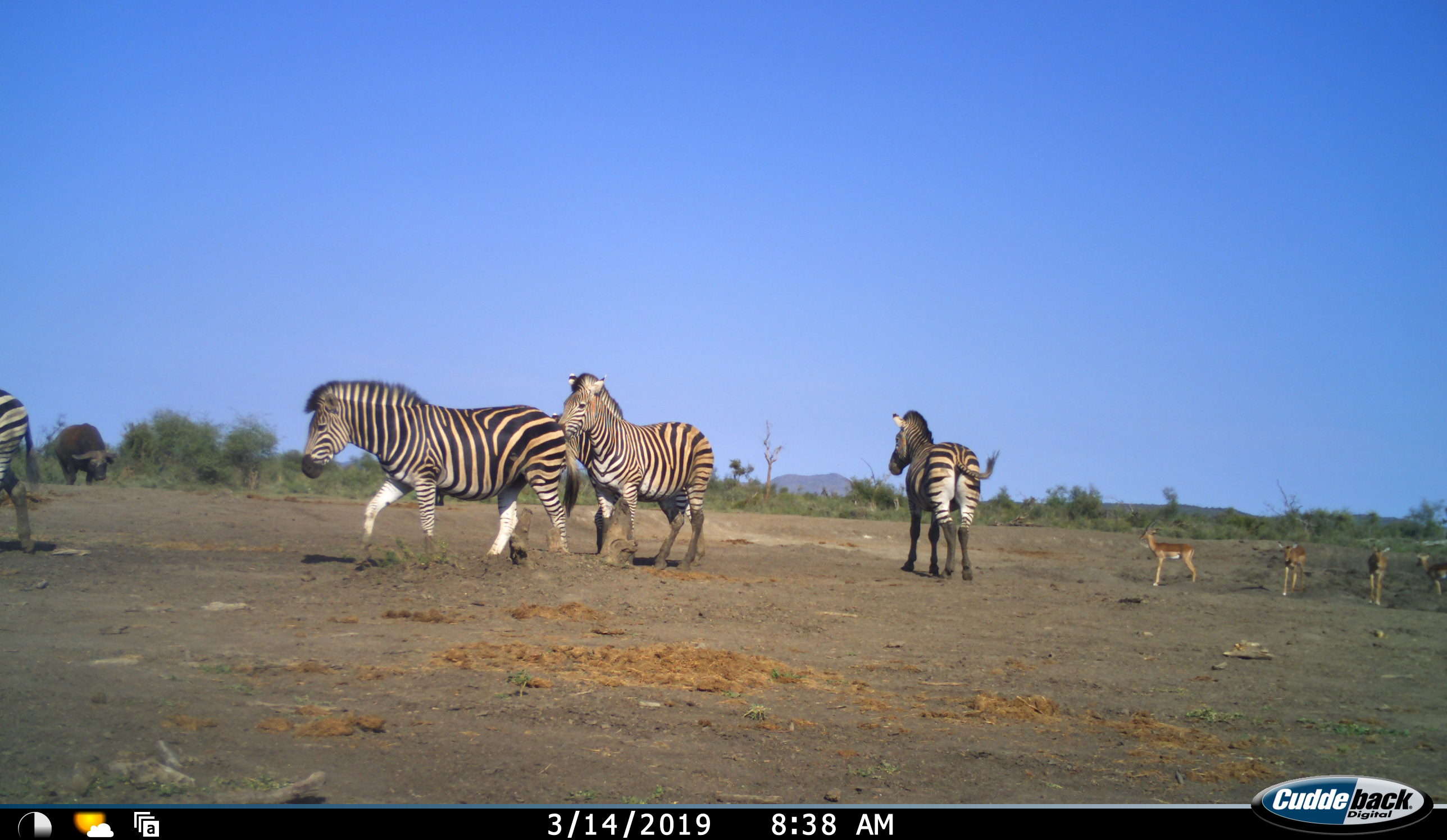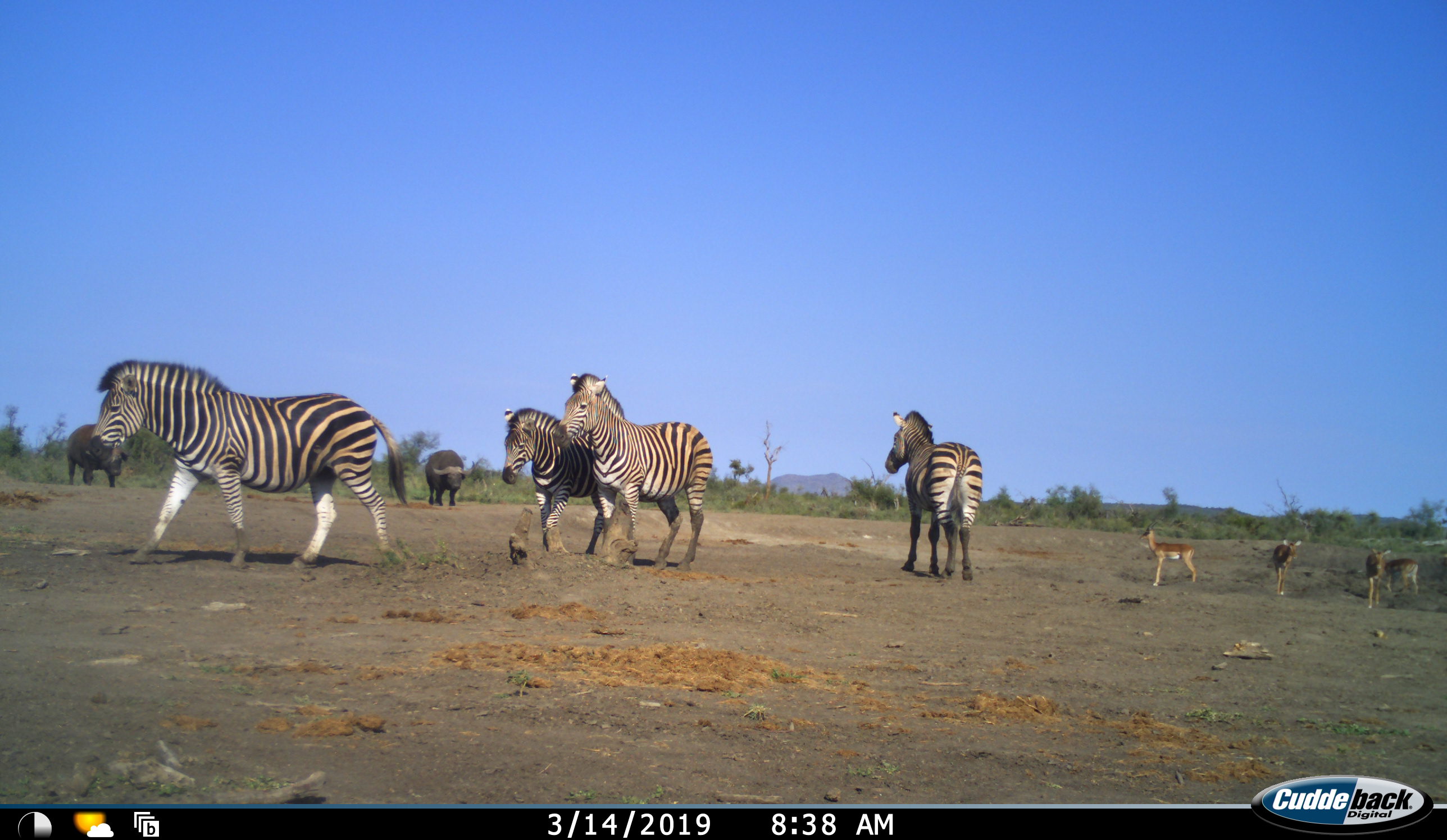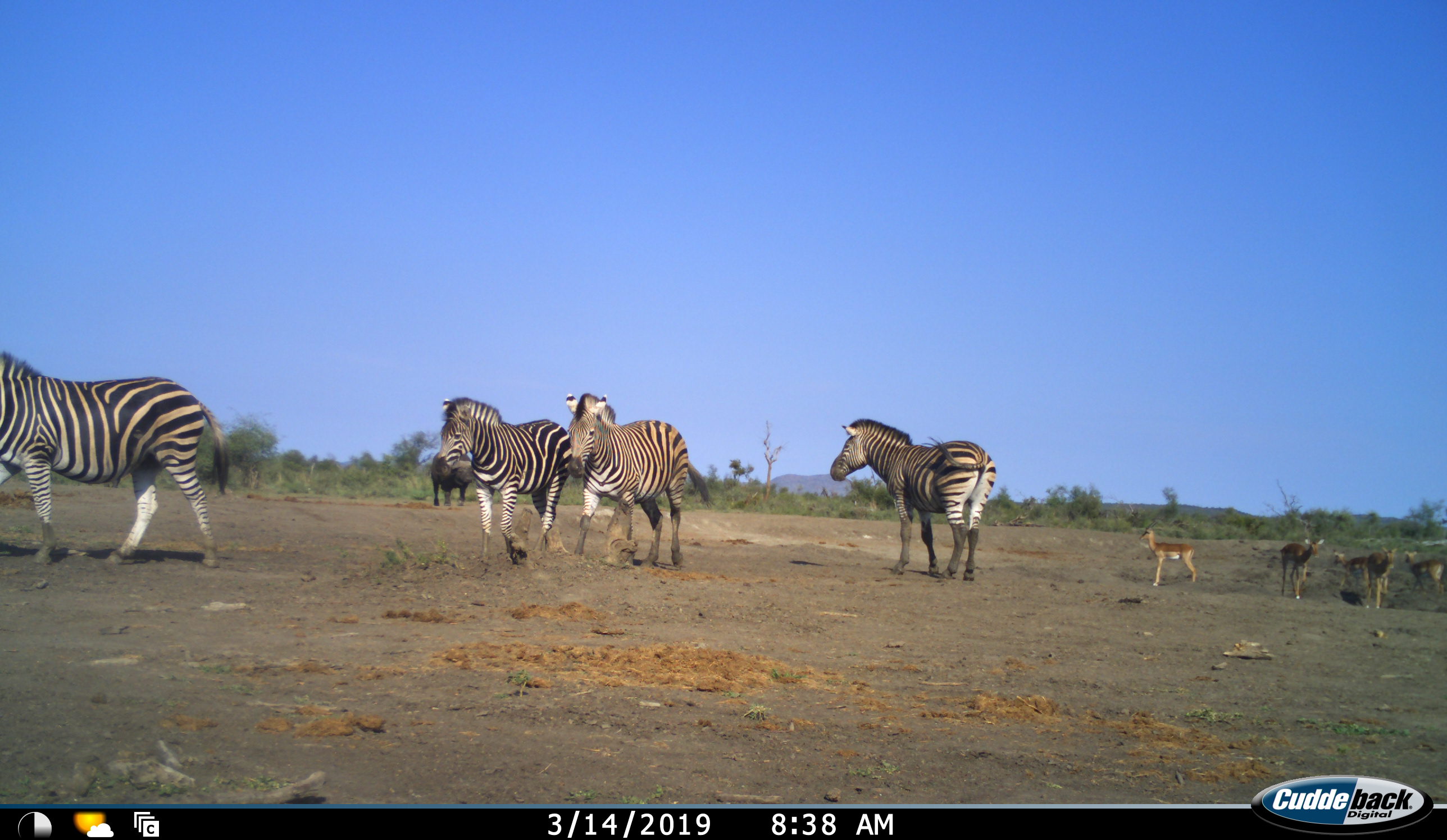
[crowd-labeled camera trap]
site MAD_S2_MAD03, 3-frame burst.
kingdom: Animalia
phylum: Chordata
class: Mammalia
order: Artiodactyla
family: Bovidae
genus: Syncerus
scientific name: Syncerus caffer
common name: african buffalo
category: buffalo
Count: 2.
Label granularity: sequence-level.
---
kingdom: Animalia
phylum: Chordata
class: Mammalia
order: Artiodactyla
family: Bovidae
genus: Aepyceros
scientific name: Aepyceros melampus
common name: impala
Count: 4.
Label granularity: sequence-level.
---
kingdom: Animalia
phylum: Chordata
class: Mammalia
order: Perissodactyla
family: Equidae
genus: Equus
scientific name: Equus quagga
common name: plains zebra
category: zebraplains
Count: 5.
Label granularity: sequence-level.